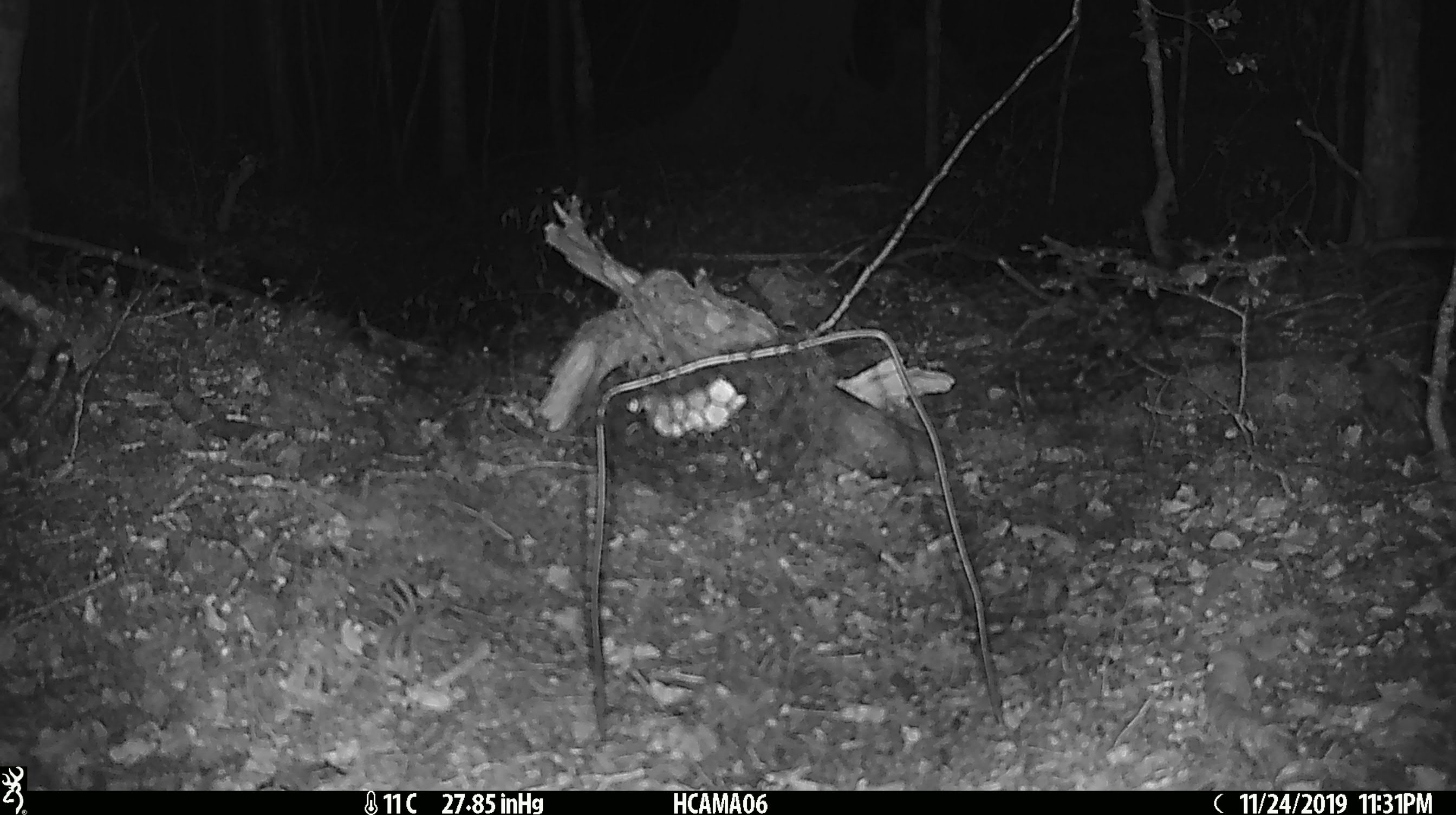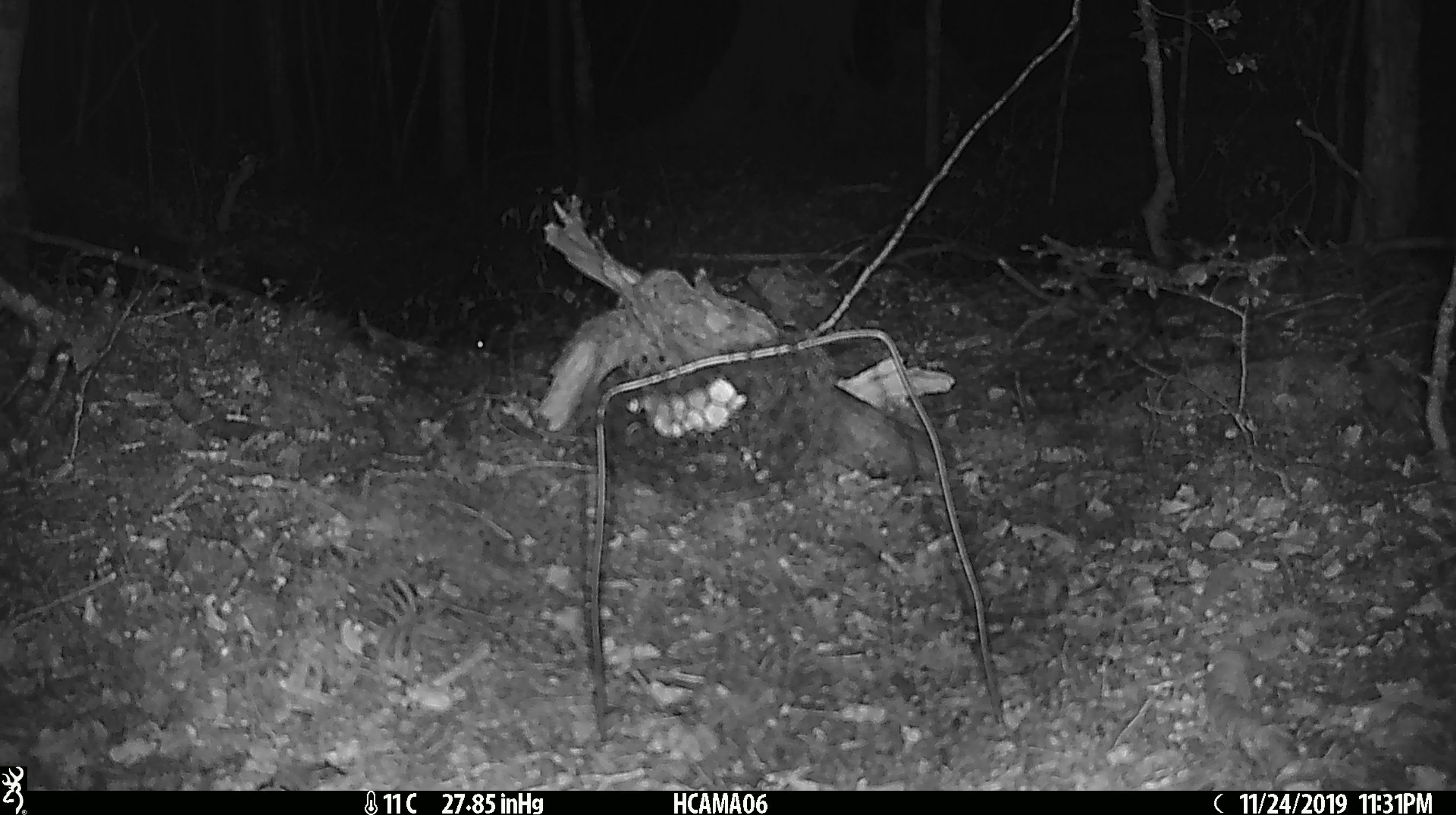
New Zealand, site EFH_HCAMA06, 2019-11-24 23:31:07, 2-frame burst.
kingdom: Animalia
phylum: Chordata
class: Mammalia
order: Rodentia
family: Muridae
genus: Mus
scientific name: Mus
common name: mouse